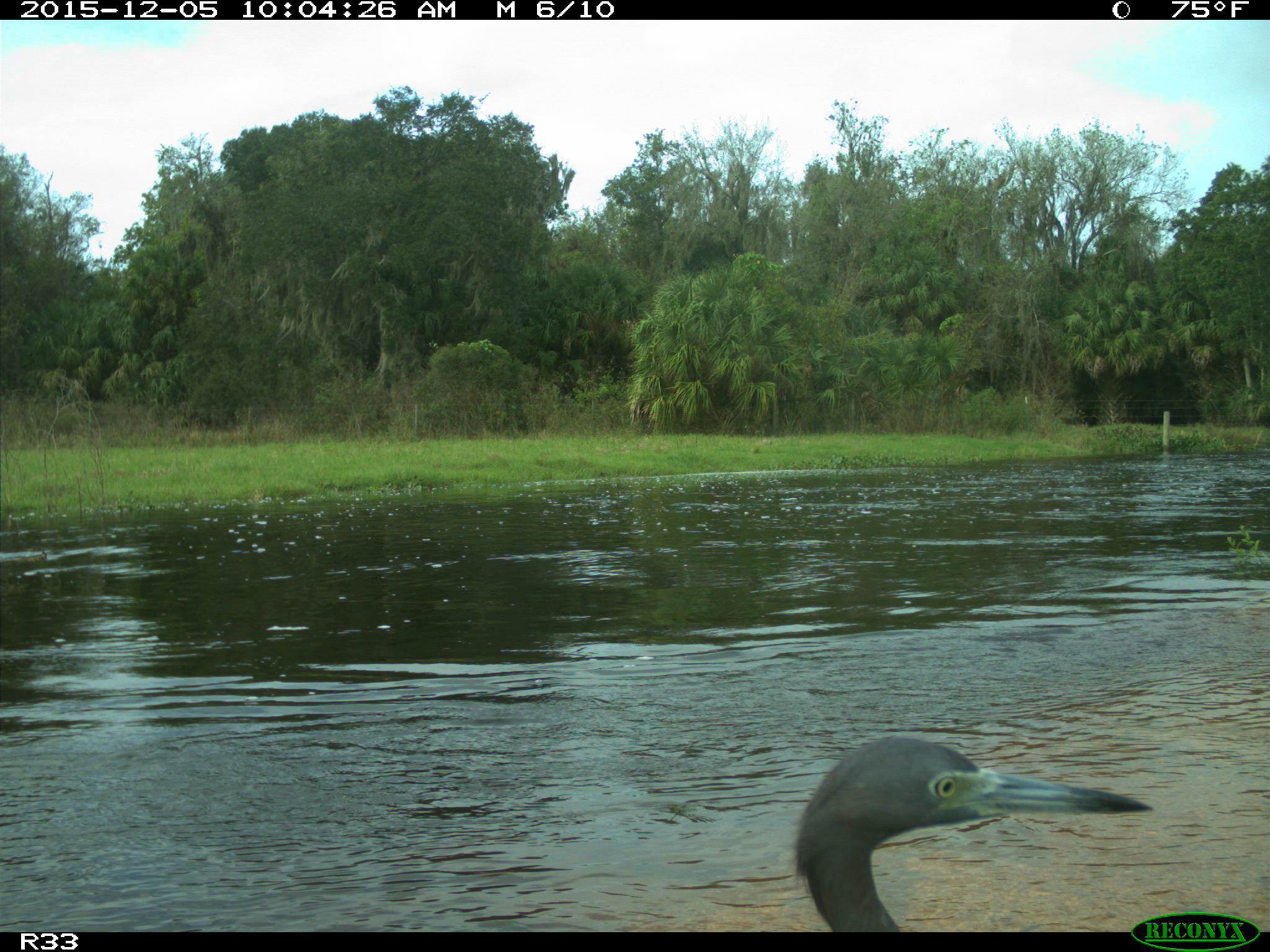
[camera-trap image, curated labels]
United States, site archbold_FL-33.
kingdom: Animalia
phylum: Chordata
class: Aves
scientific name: Aves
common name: birds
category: unidentified bird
Unidentified bird (birds) (Aves).